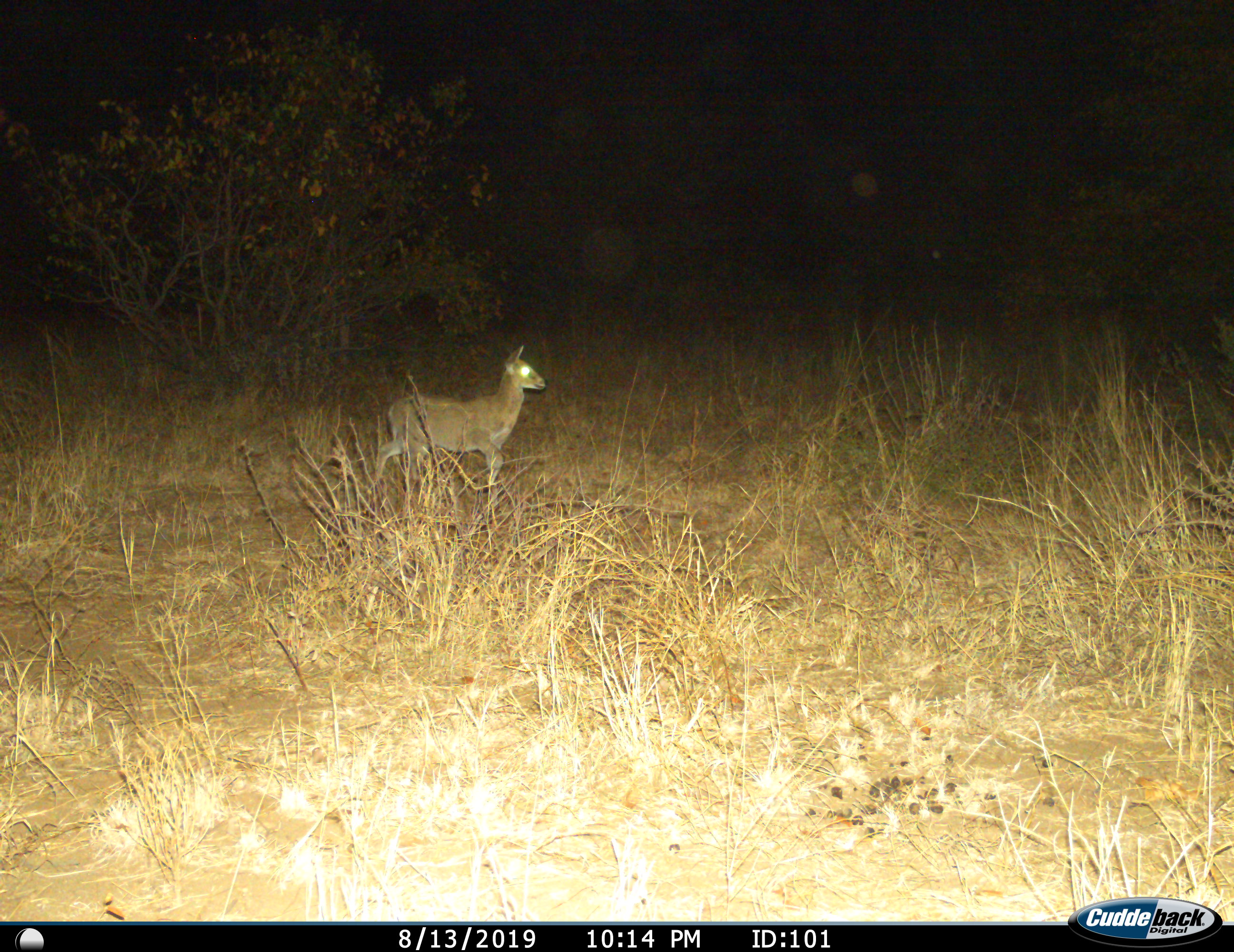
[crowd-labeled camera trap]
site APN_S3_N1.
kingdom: Animalia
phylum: Chordata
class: Mammalia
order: Artiodactyla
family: Bovidae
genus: Sylvicapra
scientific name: Sylvicapra grimmia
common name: common duiker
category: duikercommongrey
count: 1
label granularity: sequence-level